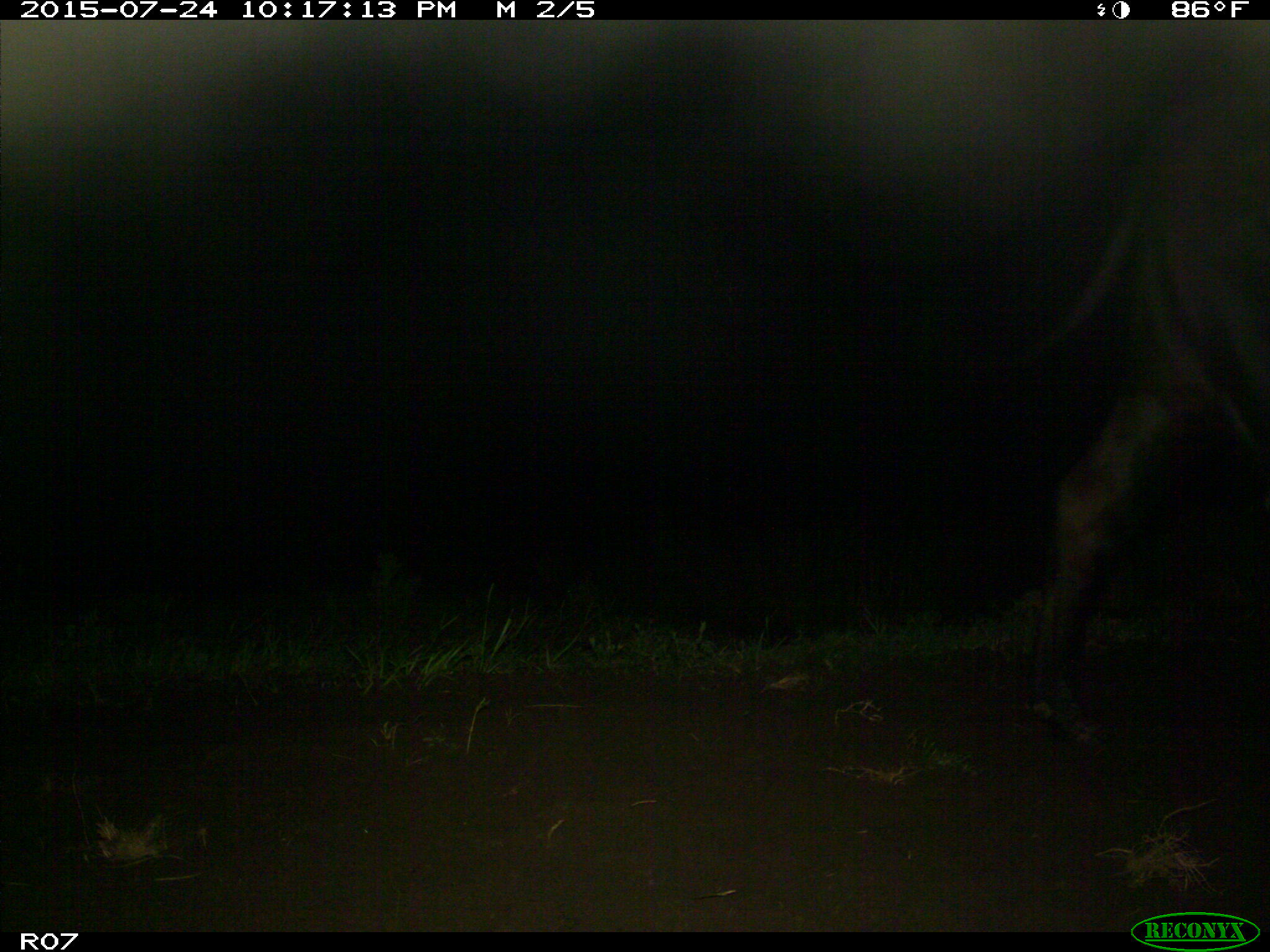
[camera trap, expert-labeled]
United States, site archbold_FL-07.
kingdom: Animalia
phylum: Chordata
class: Mammalia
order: Artiodactyla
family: Bovidae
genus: Bos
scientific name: Bos taurus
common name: domestic cow